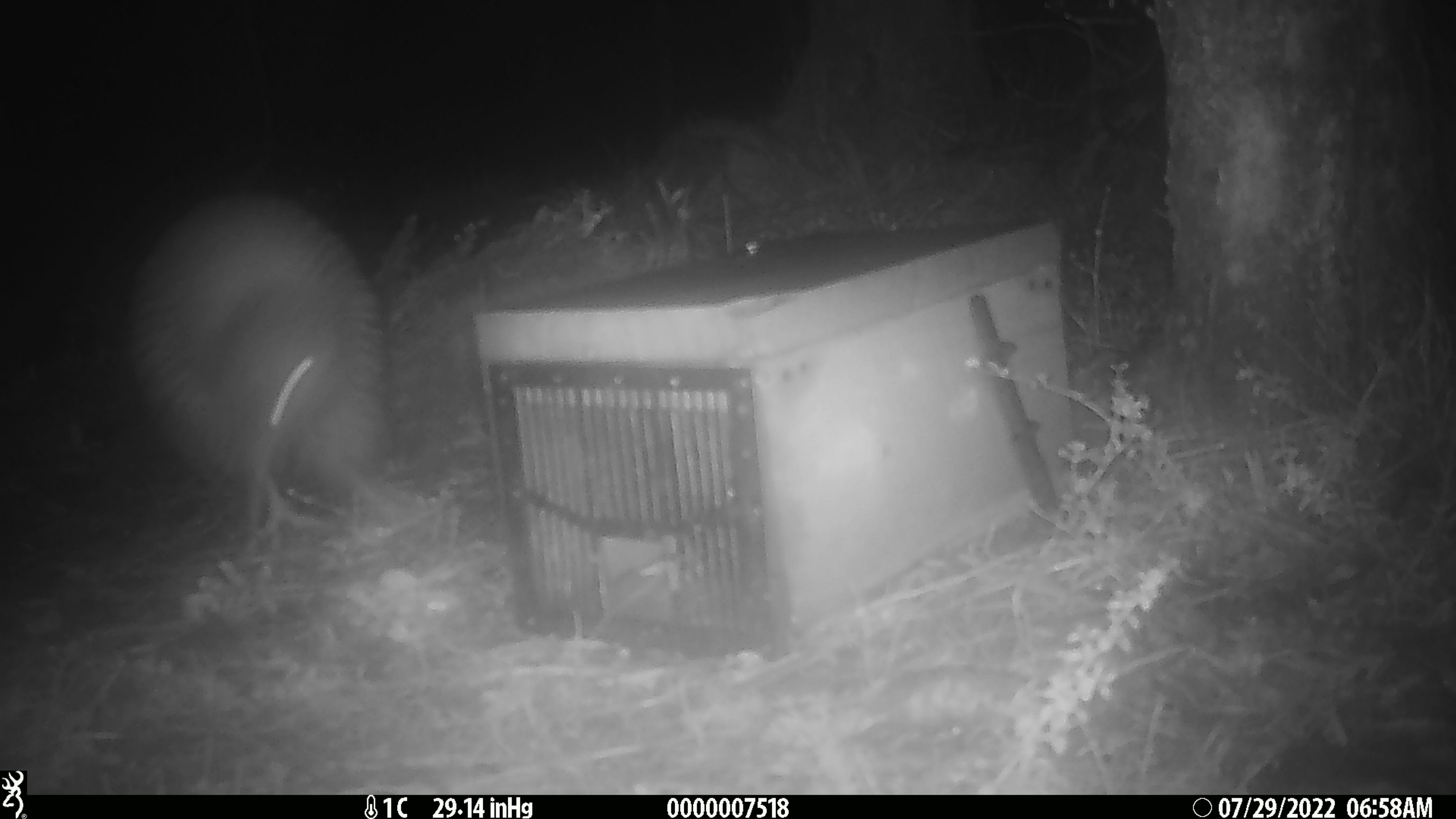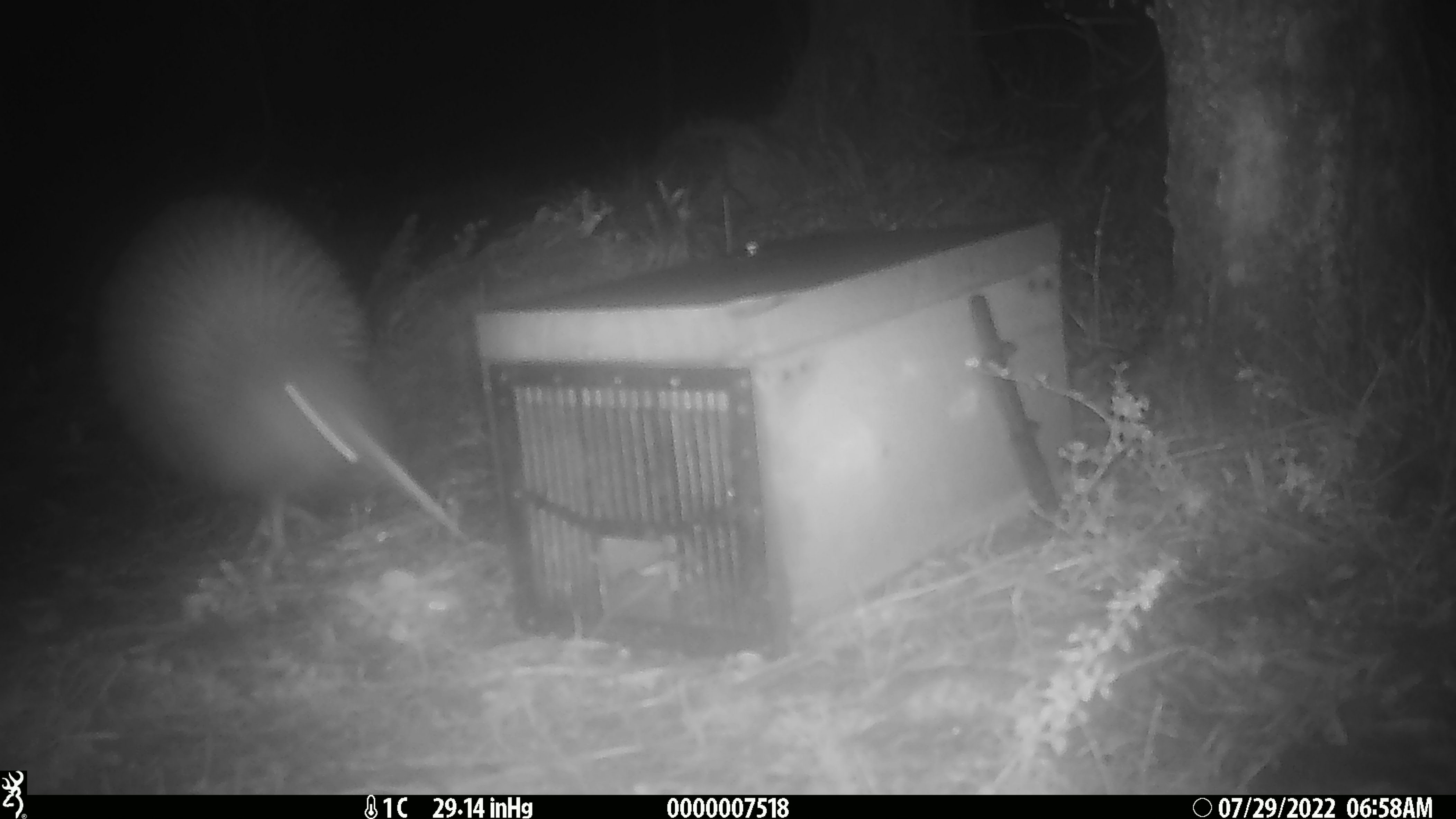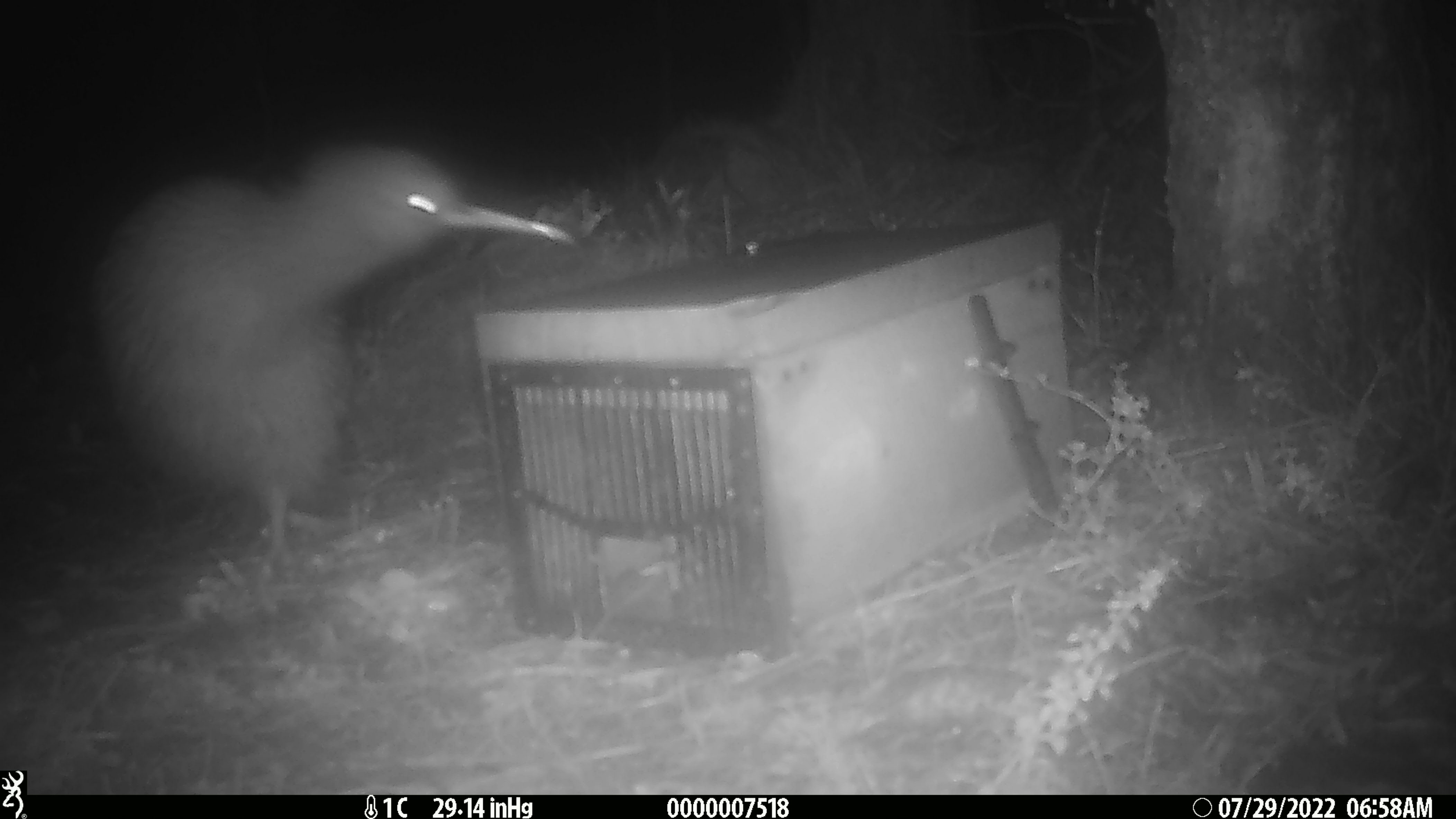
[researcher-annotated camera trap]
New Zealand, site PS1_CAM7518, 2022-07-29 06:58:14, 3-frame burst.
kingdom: Animalia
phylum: Chordata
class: Aves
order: Apterygiformes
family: Apterygidae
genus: Apteryx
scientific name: Apteryx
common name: kiwi